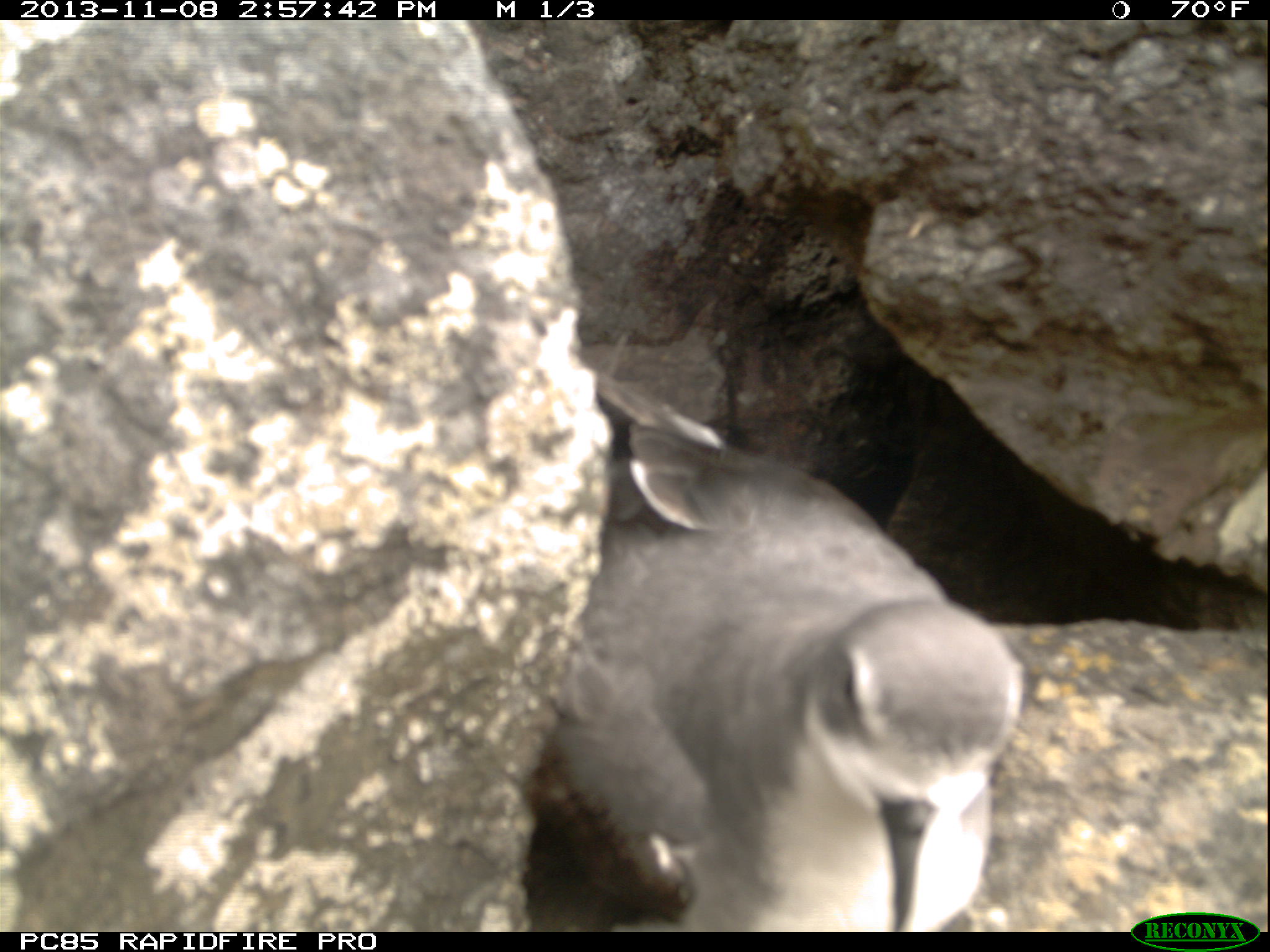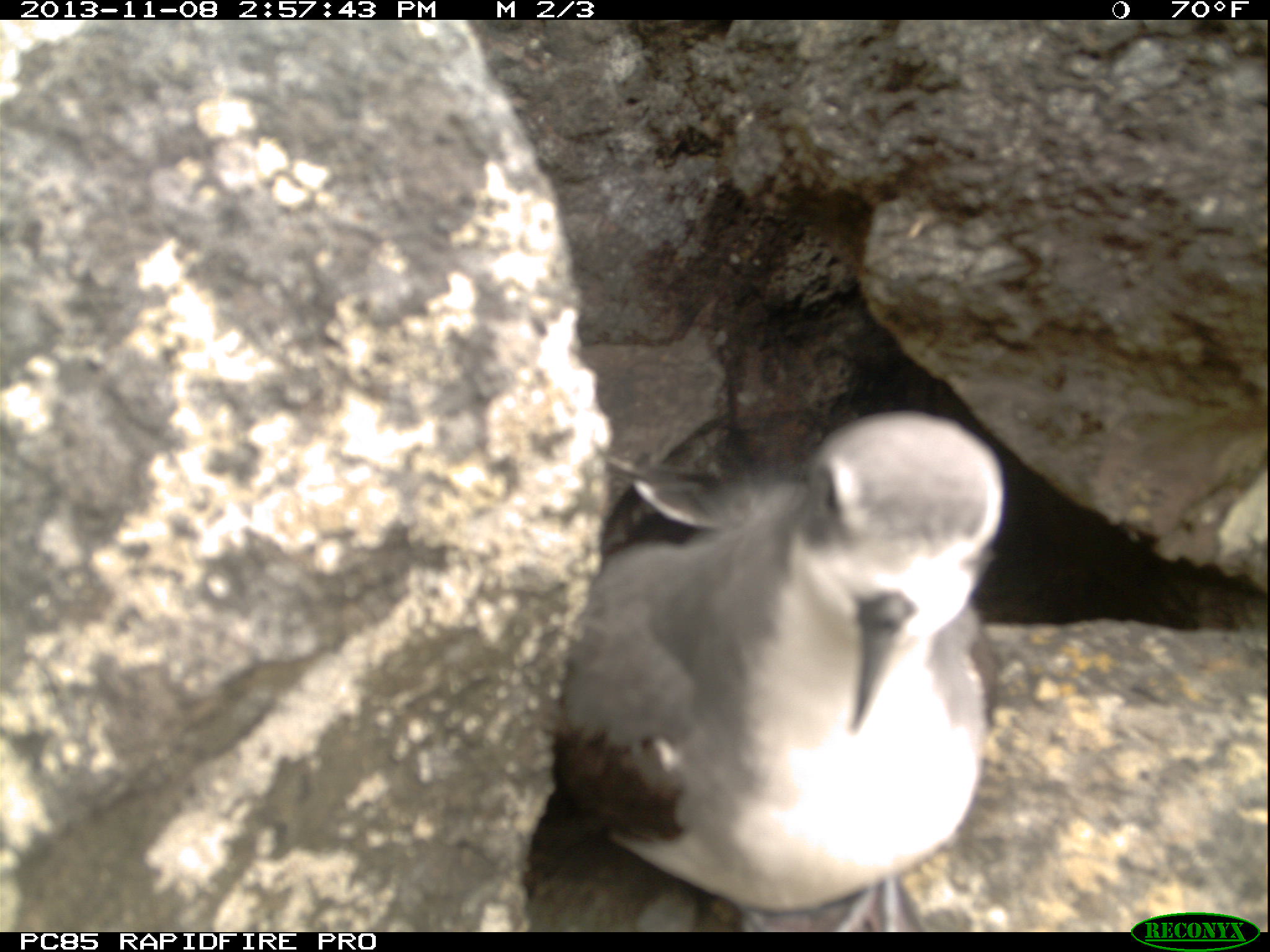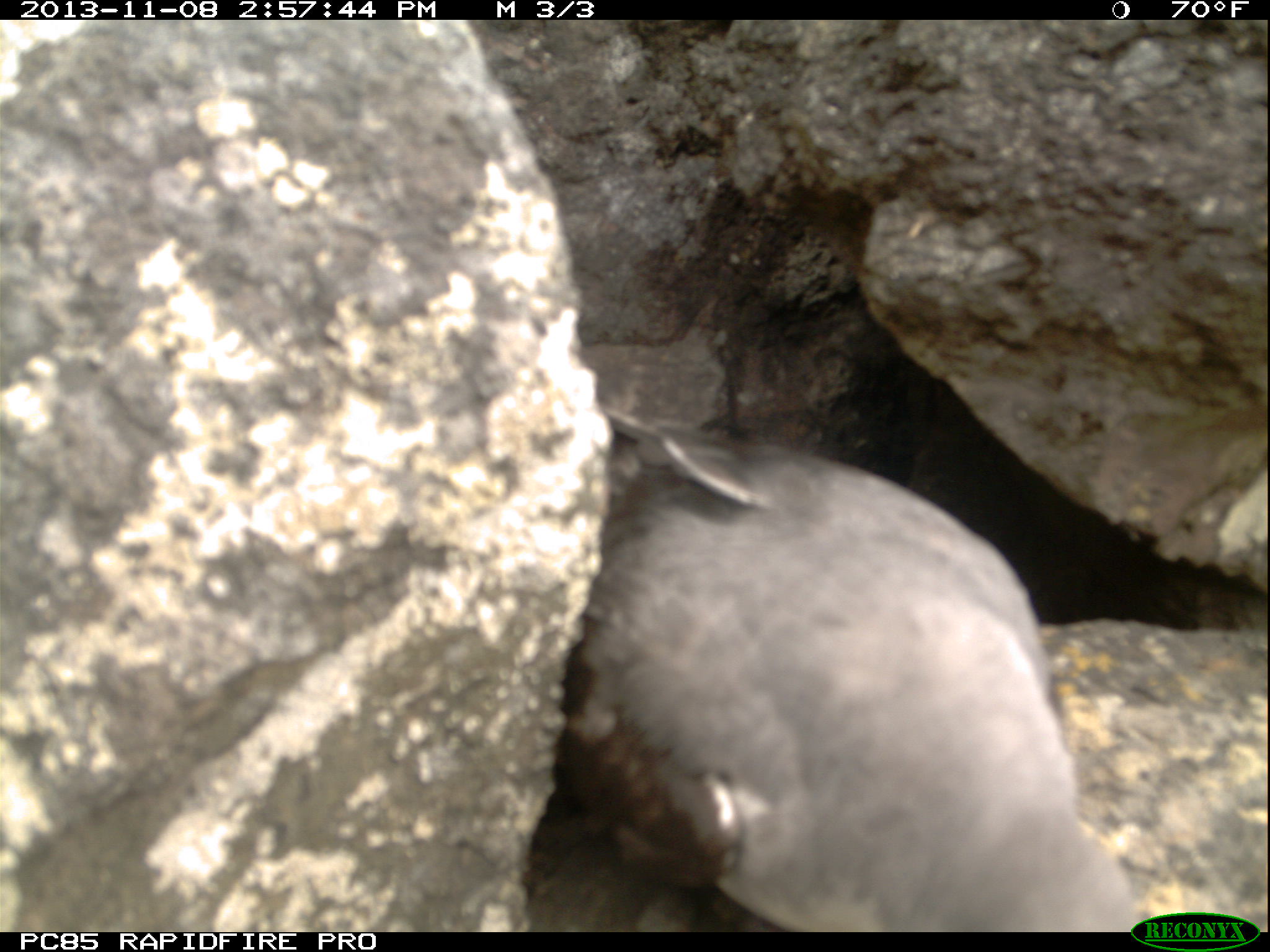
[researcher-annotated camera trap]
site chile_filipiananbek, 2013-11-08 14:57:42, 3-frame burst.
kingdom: Animalia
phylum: Chordata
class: Aves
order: Procellariiformes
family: Procellariidae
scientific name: Procellariidae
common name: petrel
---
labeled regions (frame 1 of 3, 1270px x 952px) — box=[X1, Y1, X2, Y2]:
petrel: box=[525, 329, 1022, 924]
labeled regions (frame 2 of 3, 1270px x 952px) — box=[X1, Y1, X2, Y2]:
petrel: box=[520, 407, 1007, 936]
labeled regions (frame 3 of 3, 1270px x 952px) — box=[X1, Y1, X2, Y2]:
petrel: box=[530, 407, 1150, 925]